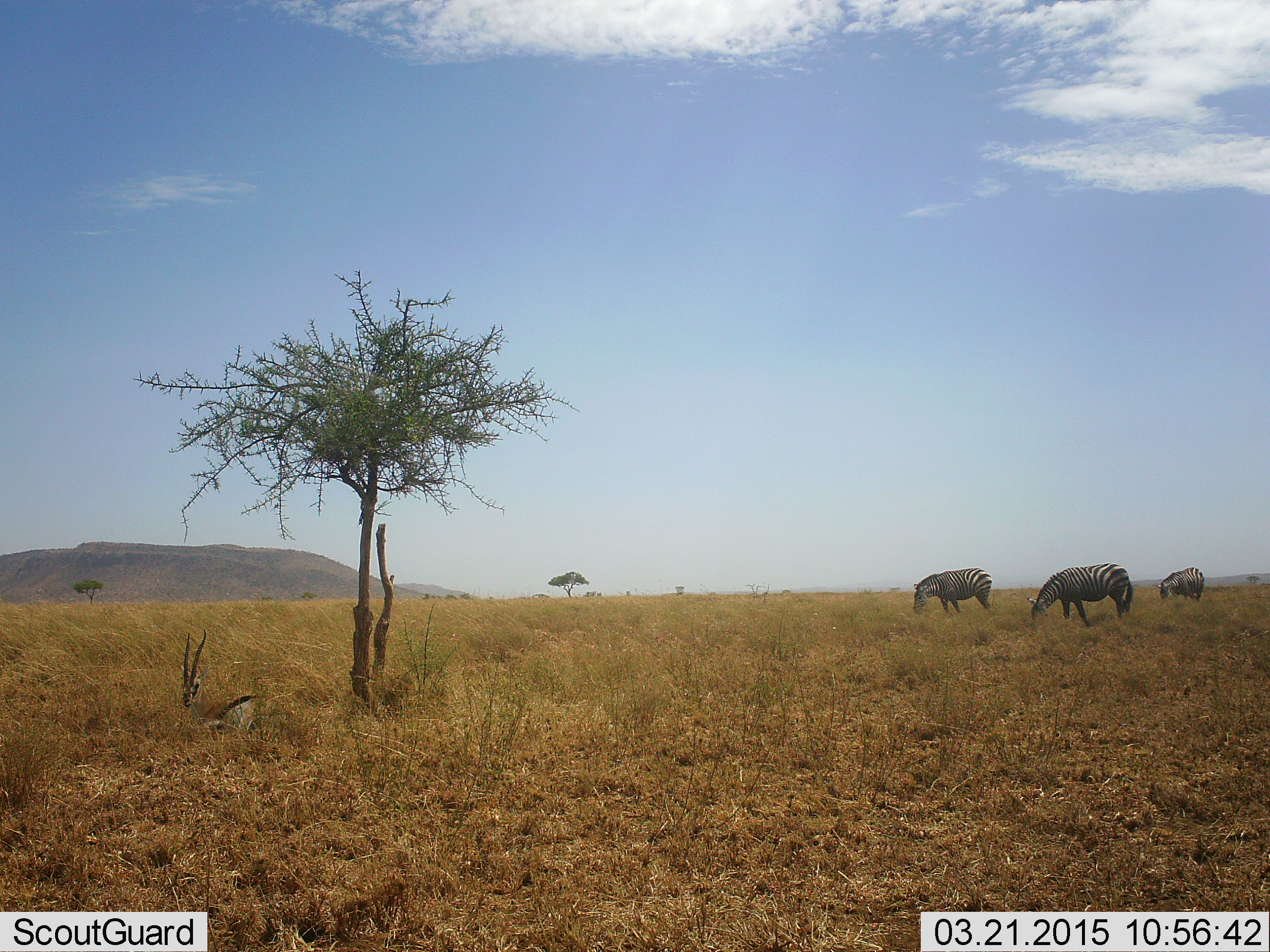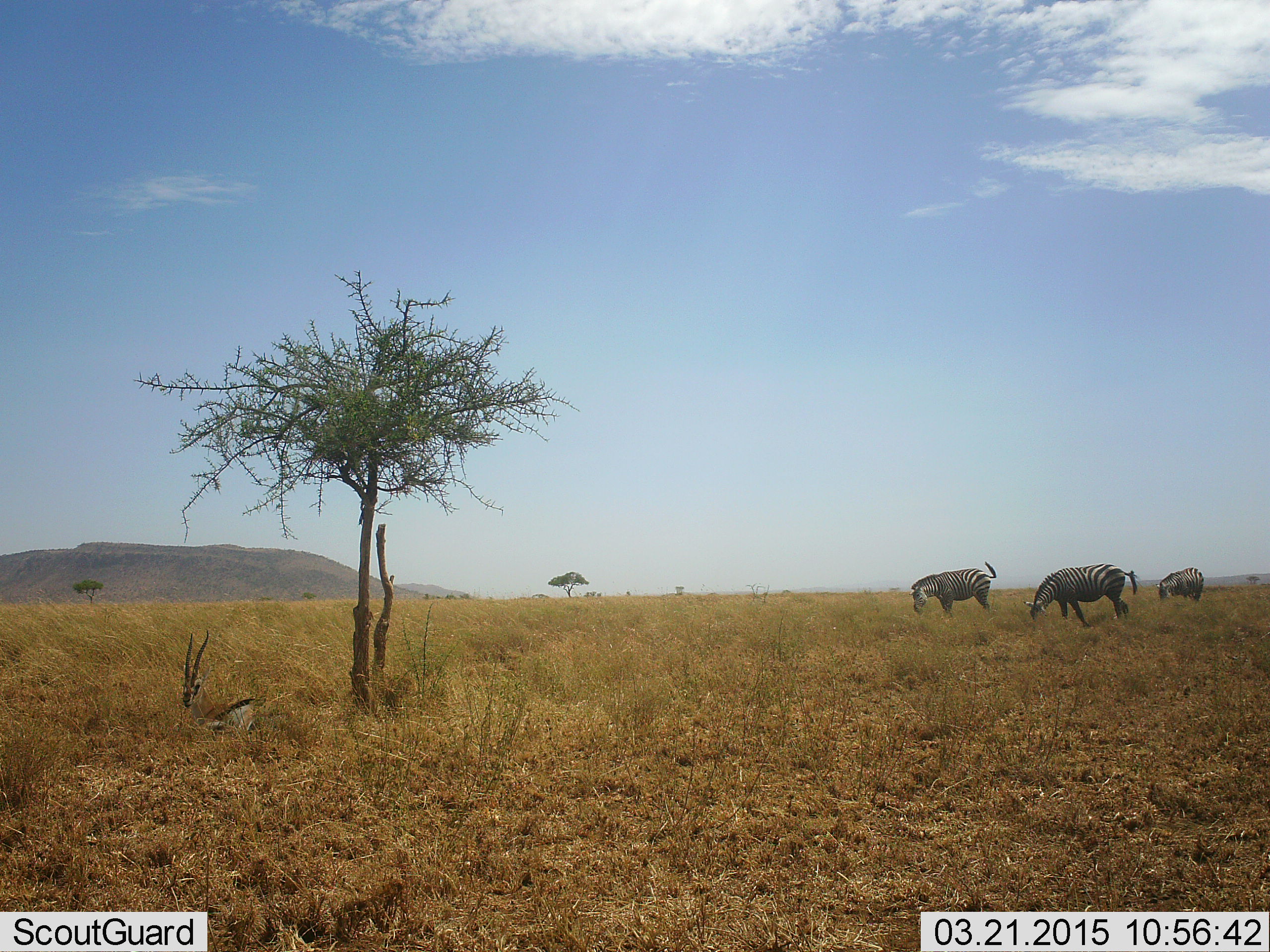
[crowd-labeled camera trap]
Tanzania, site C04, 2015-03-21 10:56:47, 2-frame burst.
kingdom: Animalia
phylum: Chordata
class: Mammalia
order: Artiodactyla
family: Bovidae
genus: Eudorcas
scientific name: Eudorcas thomsonii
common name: thomson's gazelle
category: gazellethomsons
Gazellethomsons (thomson's gazelle) (Eudorcas thomsonii), count 1. Behavior (volunteer vote fractions): standing 20%, resting 80%, moving 0%, interacting 0%. Young present (vote fraction): 0%. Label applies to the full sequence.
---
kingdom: Animalia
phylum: Chordata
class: Mammalia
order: Perissodactyla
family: Equidae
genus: Equus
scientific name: Equus quagga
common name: plains zebra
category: zebra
Zebra (plains zebra) (Equus quagga), count 3. Behavior (volunteer vote fractions): standing 28%, resting 0%, moving 0%, interacting 0%. Young present (vote fraction): 0%. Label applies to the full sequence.